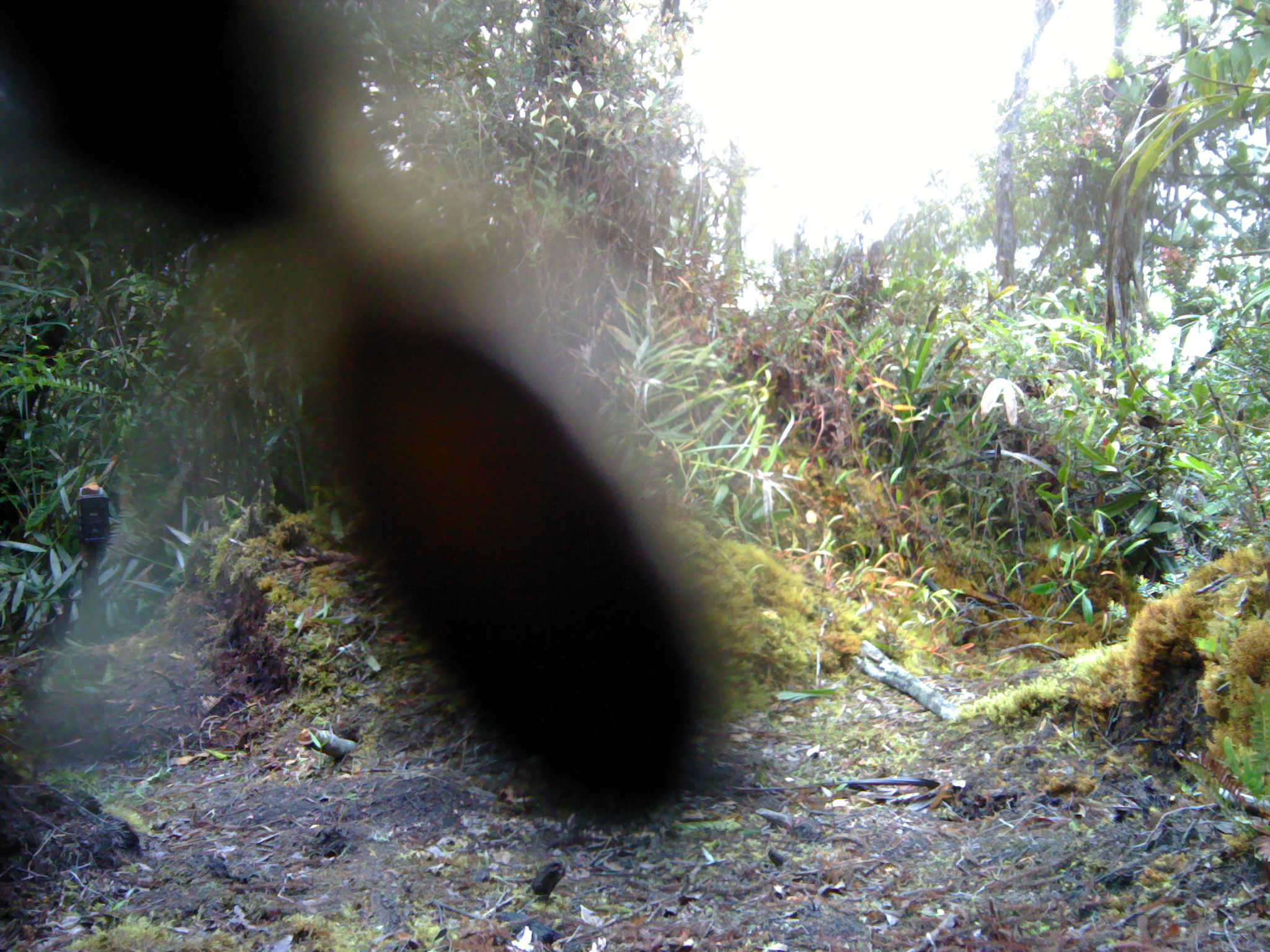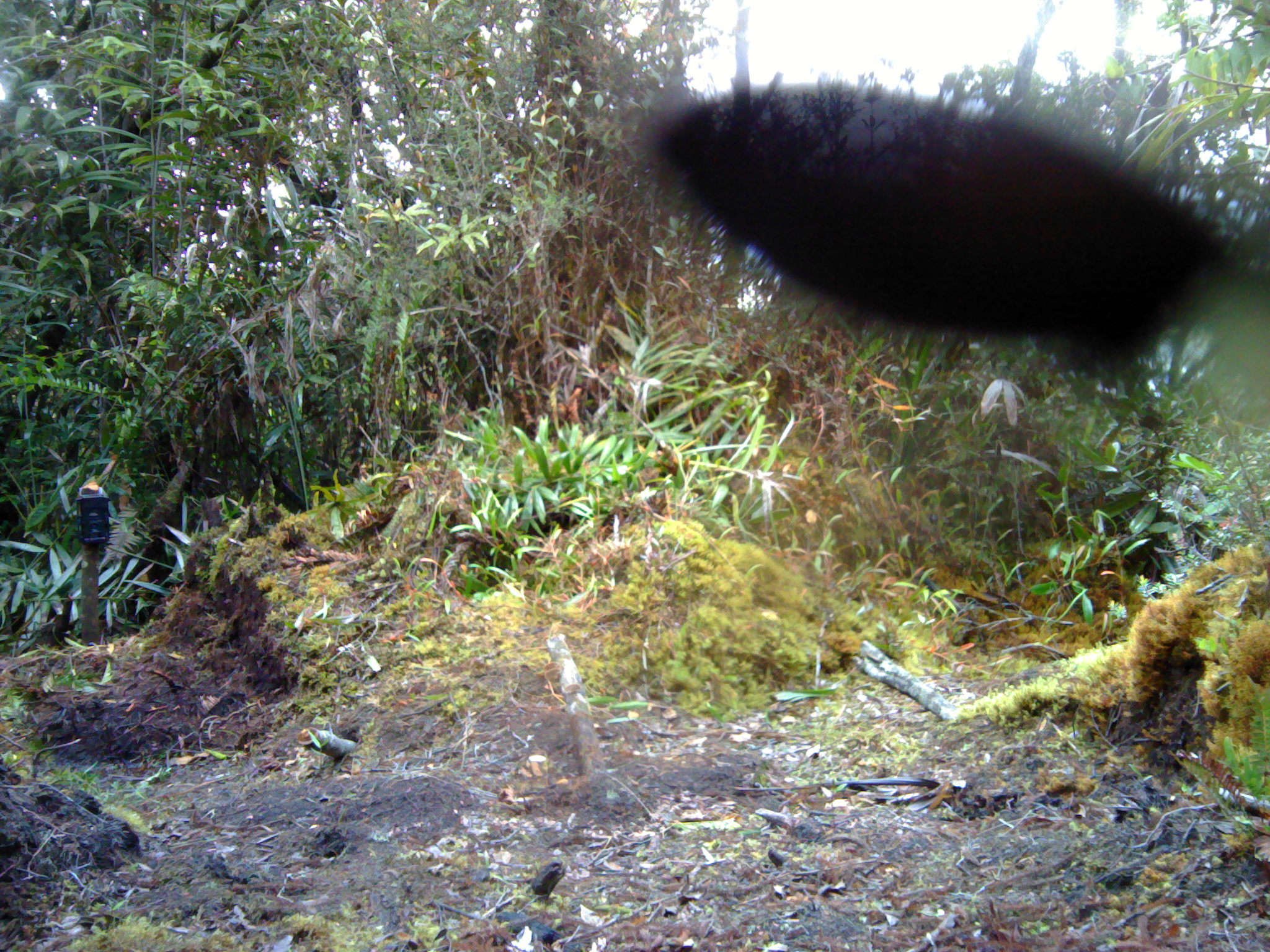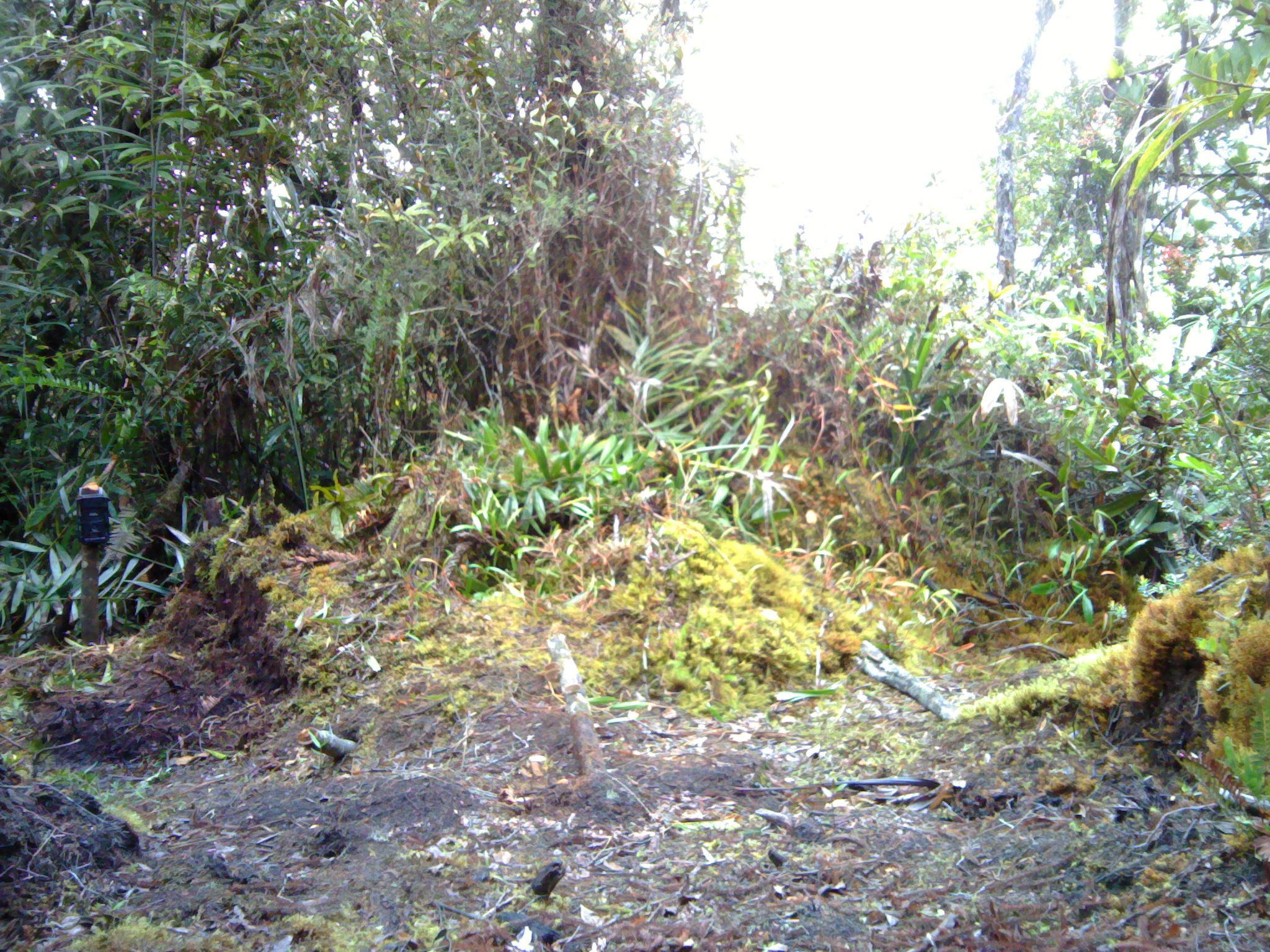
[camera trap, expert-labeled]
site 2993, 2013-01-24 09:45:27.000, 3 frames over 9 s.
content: unidentified animal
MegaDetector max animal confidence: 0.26